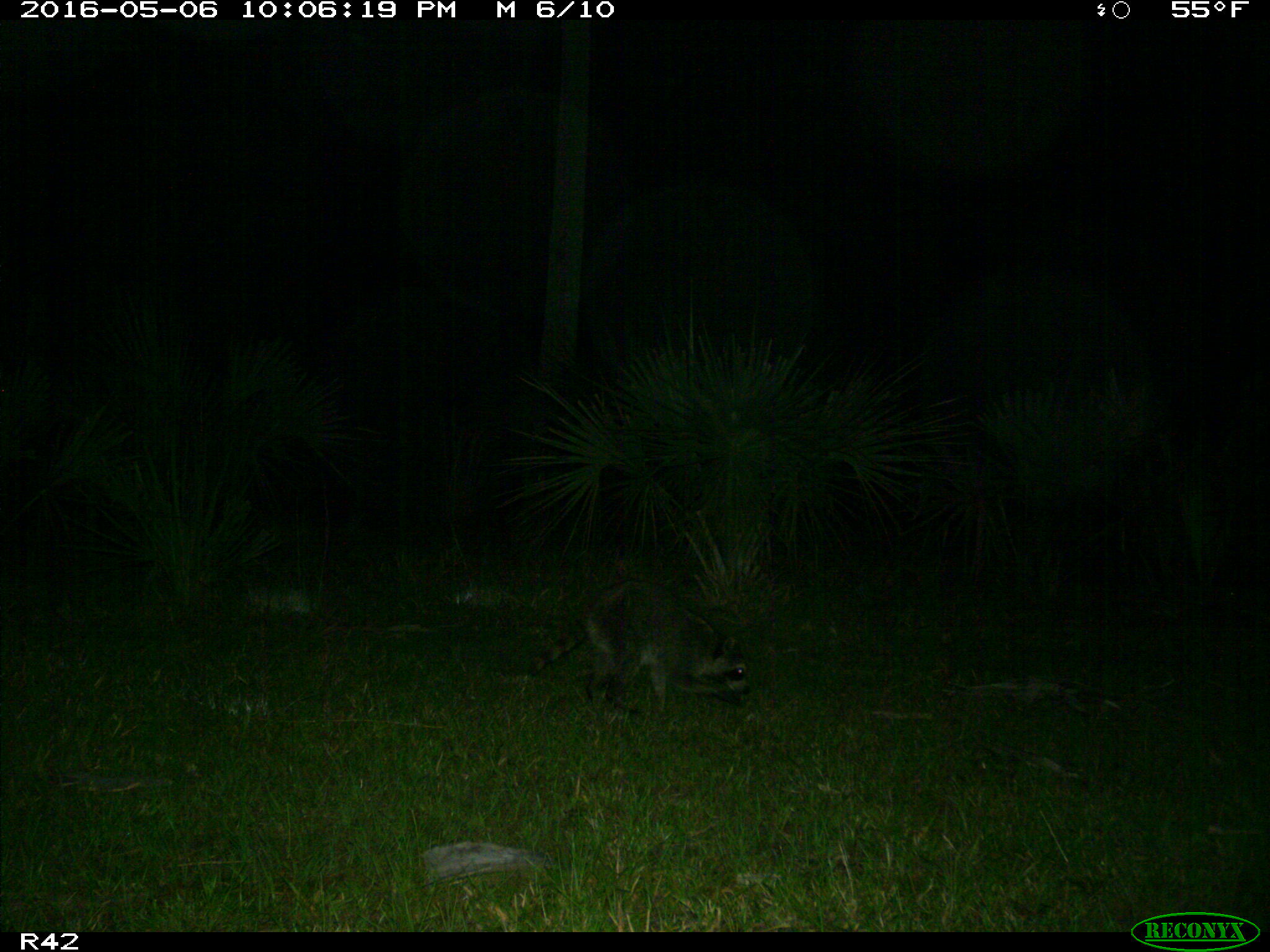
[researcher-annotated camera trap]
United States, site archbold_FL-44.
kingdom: Animalia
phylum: Chordata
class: Mammalia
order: Carnivora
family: Procyonidae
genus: Procyon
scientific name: Procyon lotor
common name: common raccoon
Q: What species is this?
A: Procyon lotor (common raccoon).